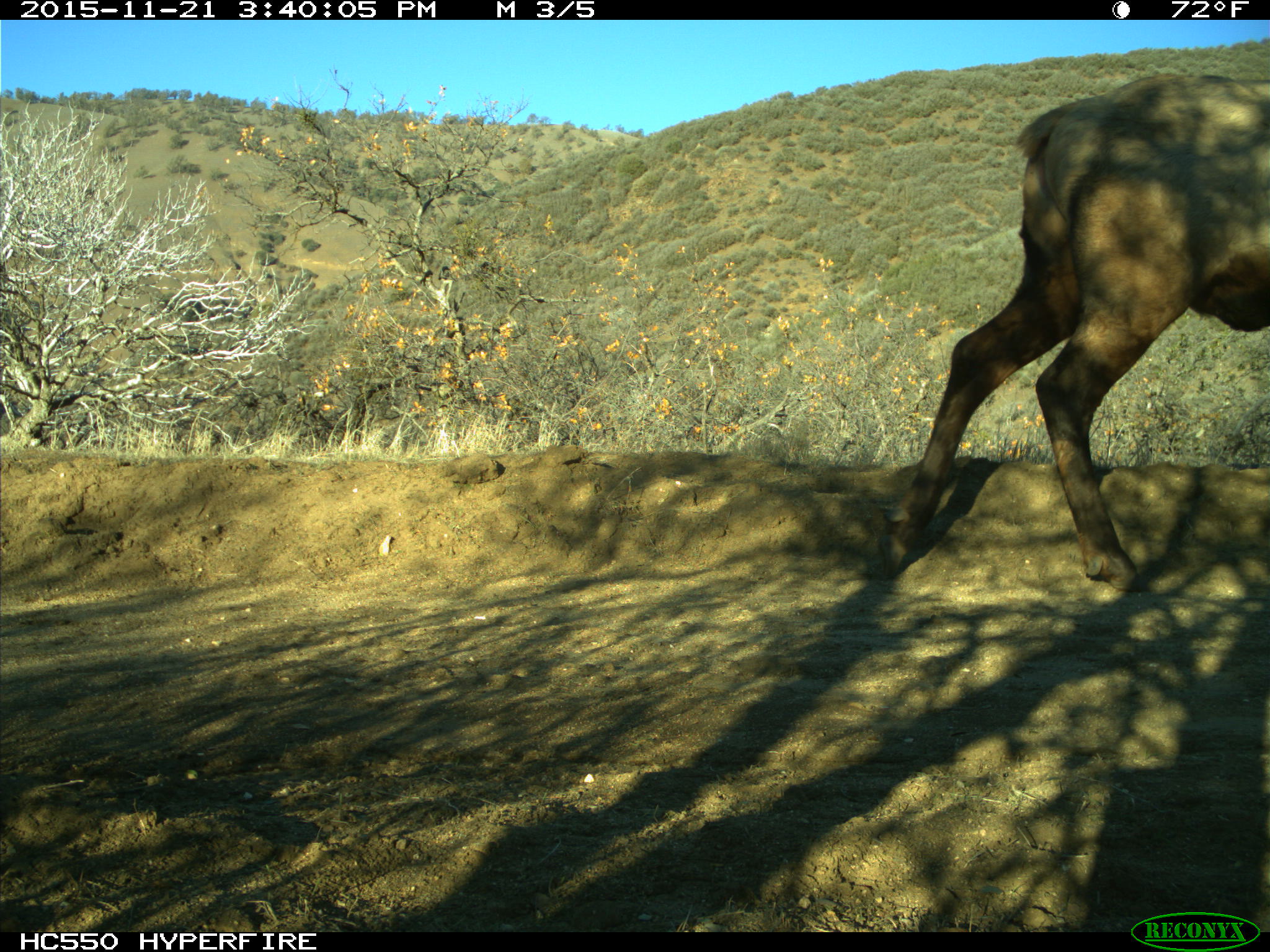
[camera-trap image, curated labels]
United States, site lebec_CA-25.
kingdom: Animalia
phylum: Chordata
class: Mammalia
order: Artiodactyla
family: Cervidae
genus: Cervus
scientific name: Cervus canadensis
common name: elk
Cervus canadensis (elk).